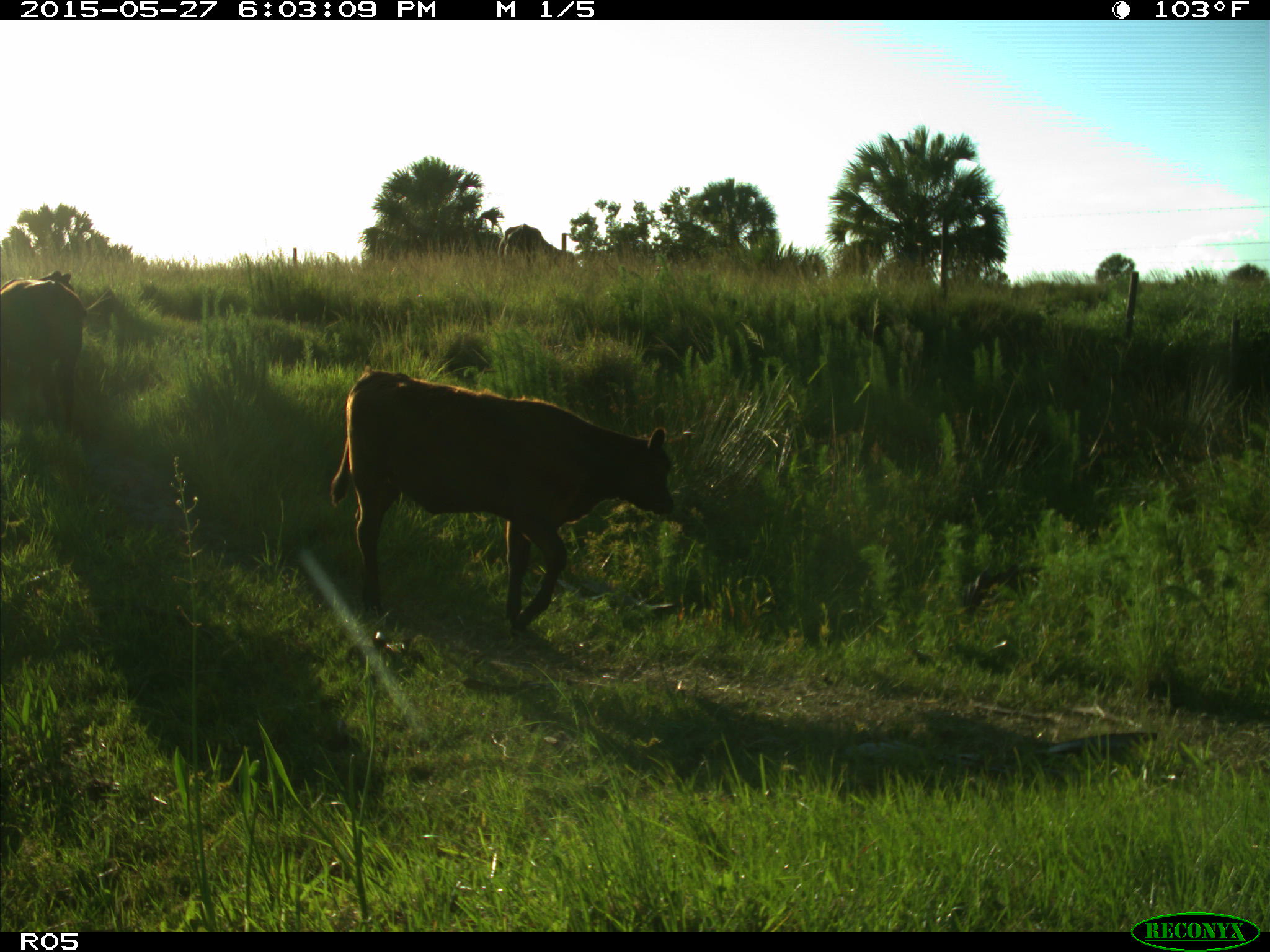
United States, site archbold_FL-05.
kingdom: Animalia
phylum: Chordata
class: Mammalia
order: Artiodactyla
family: Bovidae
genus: Bos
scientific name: Bos taurus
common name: domestic cow